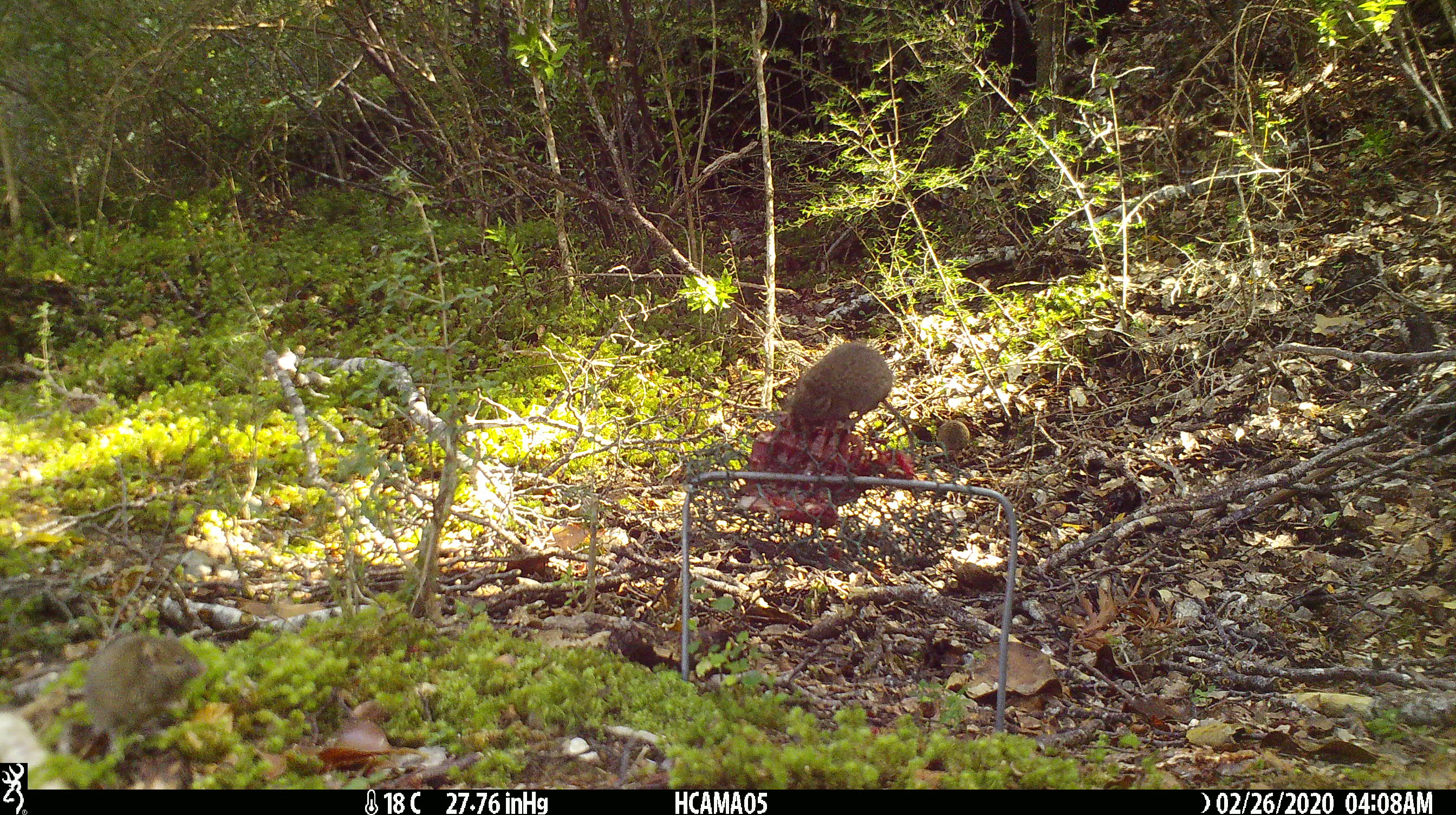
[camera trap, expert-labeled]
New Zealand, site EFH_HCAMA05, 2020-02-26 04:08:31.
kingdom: Animalia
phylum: Chordata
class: Mammalia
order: Rodentia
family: Muridae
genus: Mus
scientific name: Mus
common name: mouse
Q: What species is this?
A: Mouse (Mus).